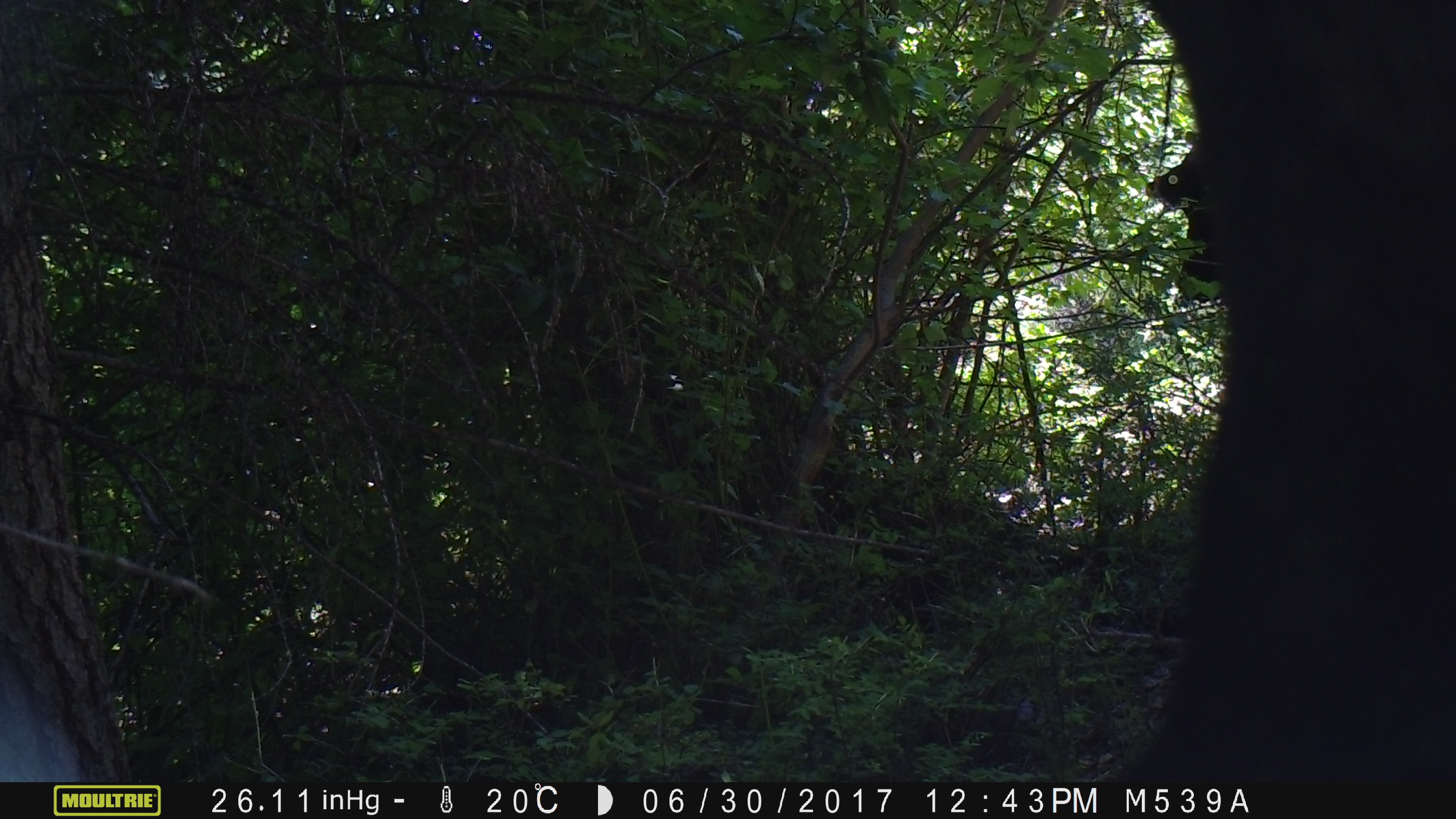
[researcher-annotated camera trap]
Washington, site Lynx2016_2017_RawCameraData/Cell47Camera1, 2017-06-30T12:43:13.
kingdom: Animalia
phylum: Chordata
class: Mammalia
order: Artiodactyla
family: Bovidae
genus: Bos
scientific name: Bos taurus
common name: domestic cattle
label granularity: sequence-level